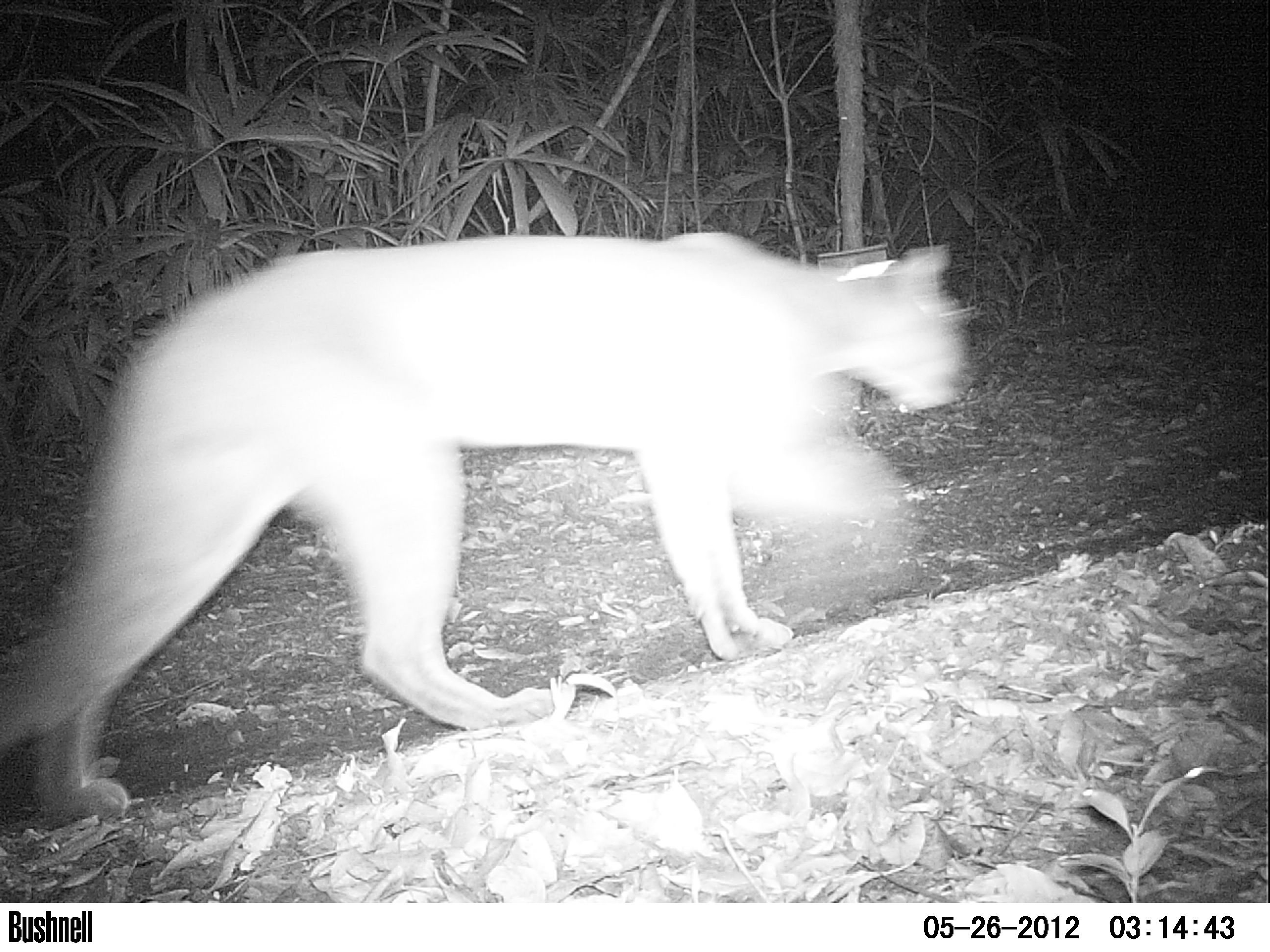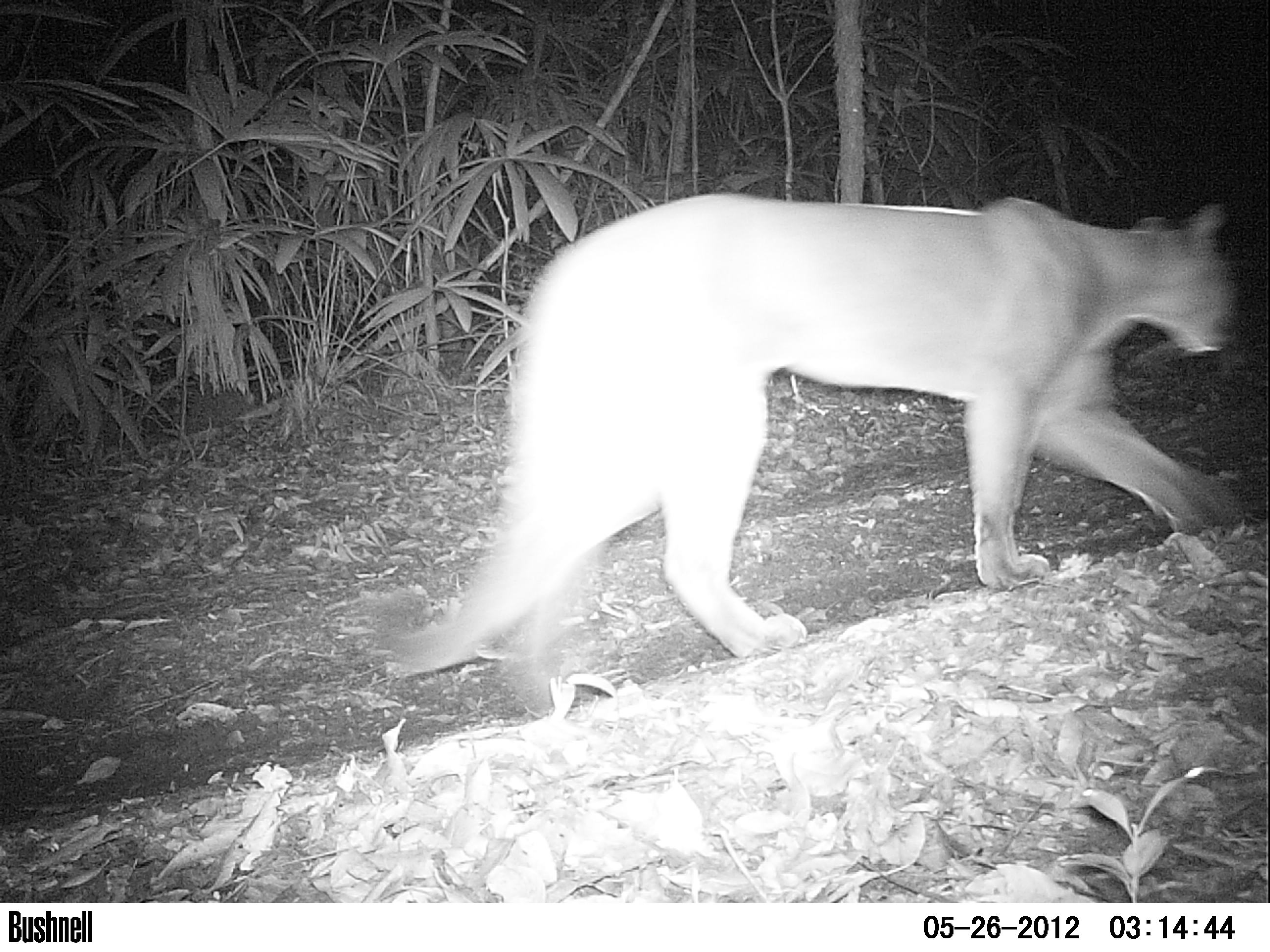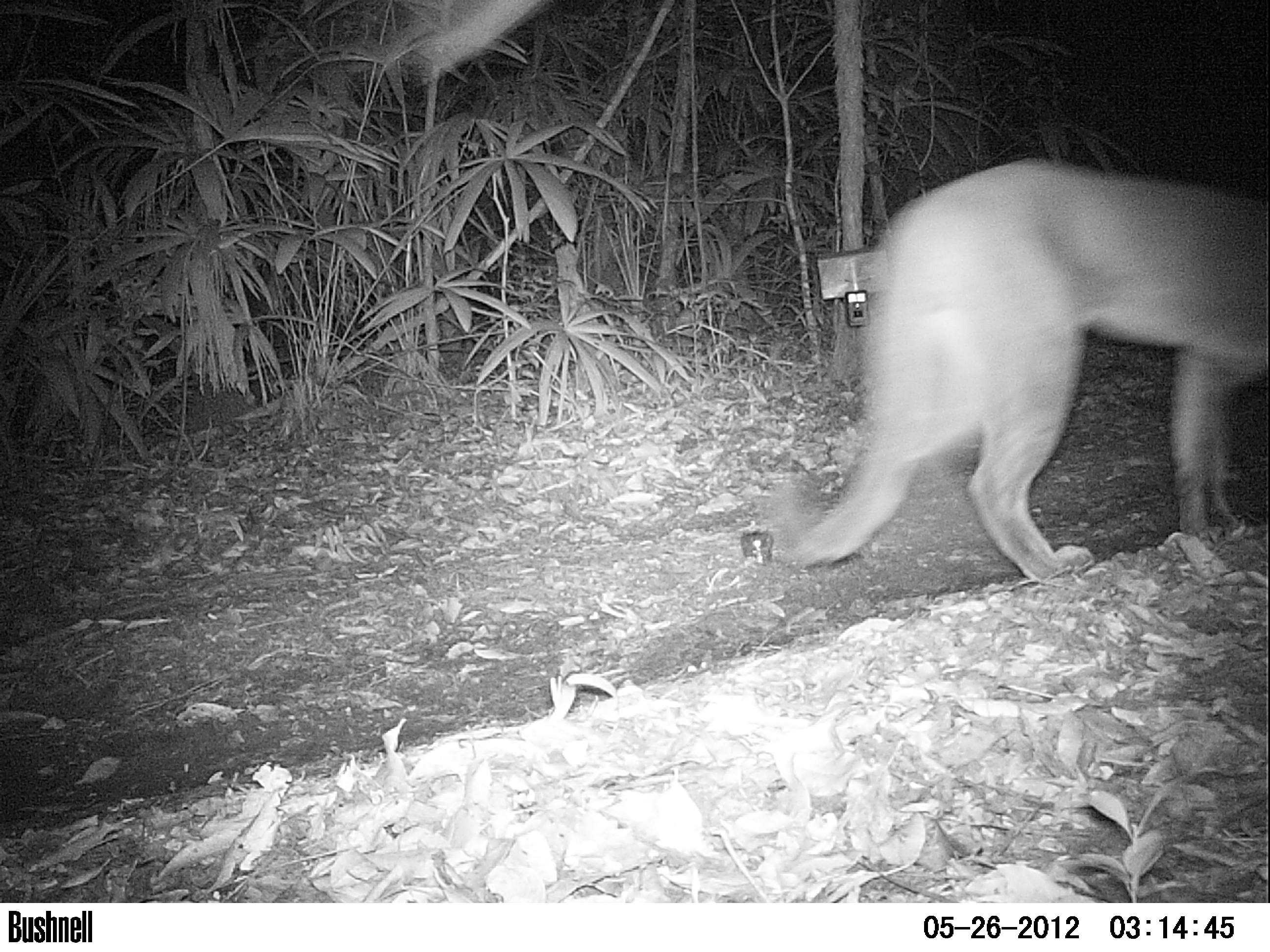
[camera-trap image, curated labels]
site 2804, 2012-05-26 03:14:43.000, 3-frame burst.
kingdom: Animalia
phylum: Chordata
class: Mammalia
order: Carnivora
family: Felidae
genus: Puma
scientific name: Puma concolor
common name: mountain lion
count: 1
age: adult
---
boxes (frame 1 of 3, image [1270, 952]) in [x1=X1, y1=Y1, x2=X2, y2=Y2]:
puma concolor: [x1=0, y1=224, x2=971, y2=826]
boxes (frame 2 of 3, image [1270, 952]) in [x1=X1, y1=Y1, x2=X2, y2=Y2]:
puma concolor: [x1=379, y1=191, x2=1235, y2=704]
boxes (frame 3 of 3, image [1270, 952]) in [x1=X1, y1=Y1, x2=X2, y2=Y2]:
puma concolor: [x1=767, y1=150, x2=1270, y2=583]